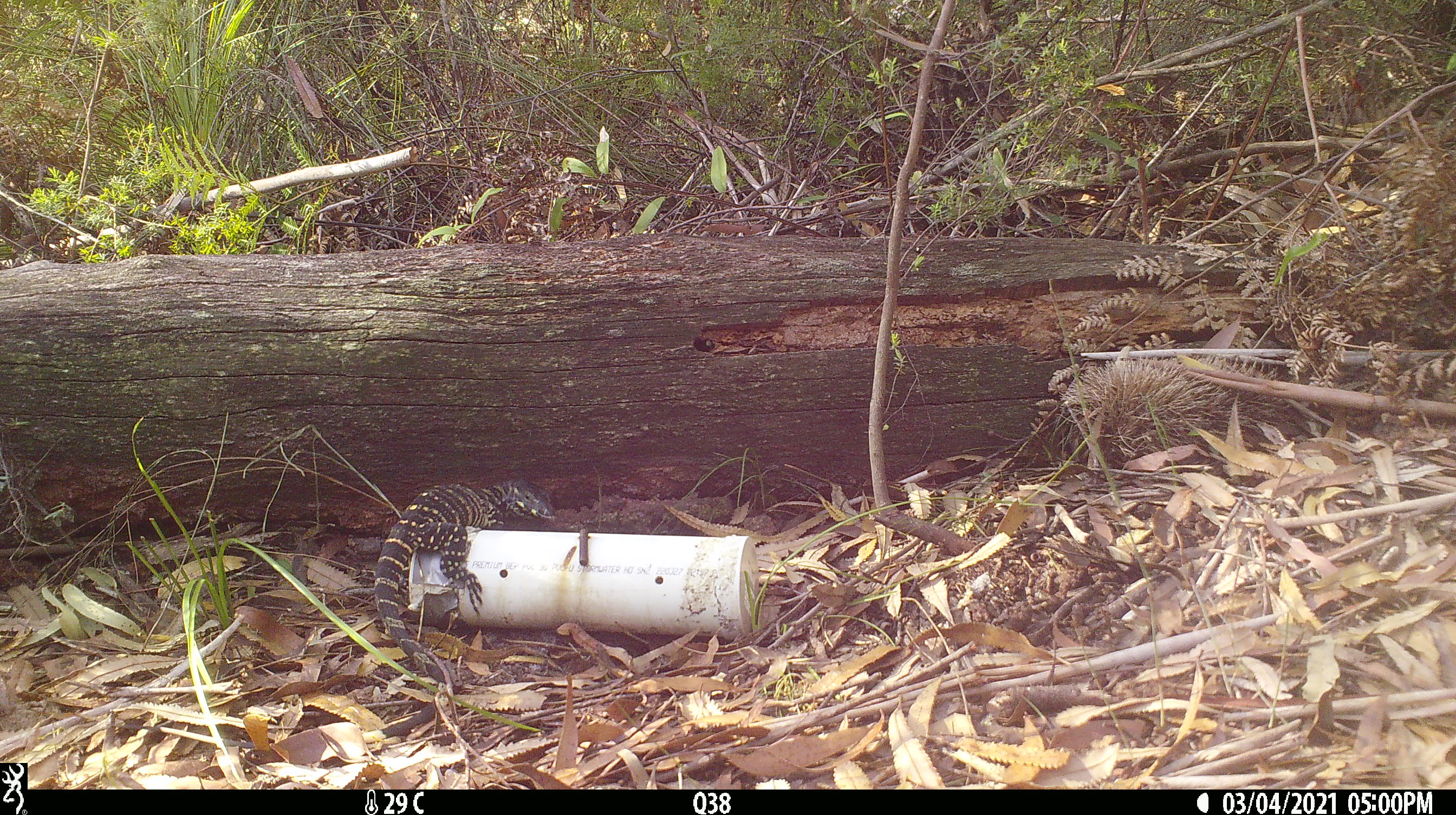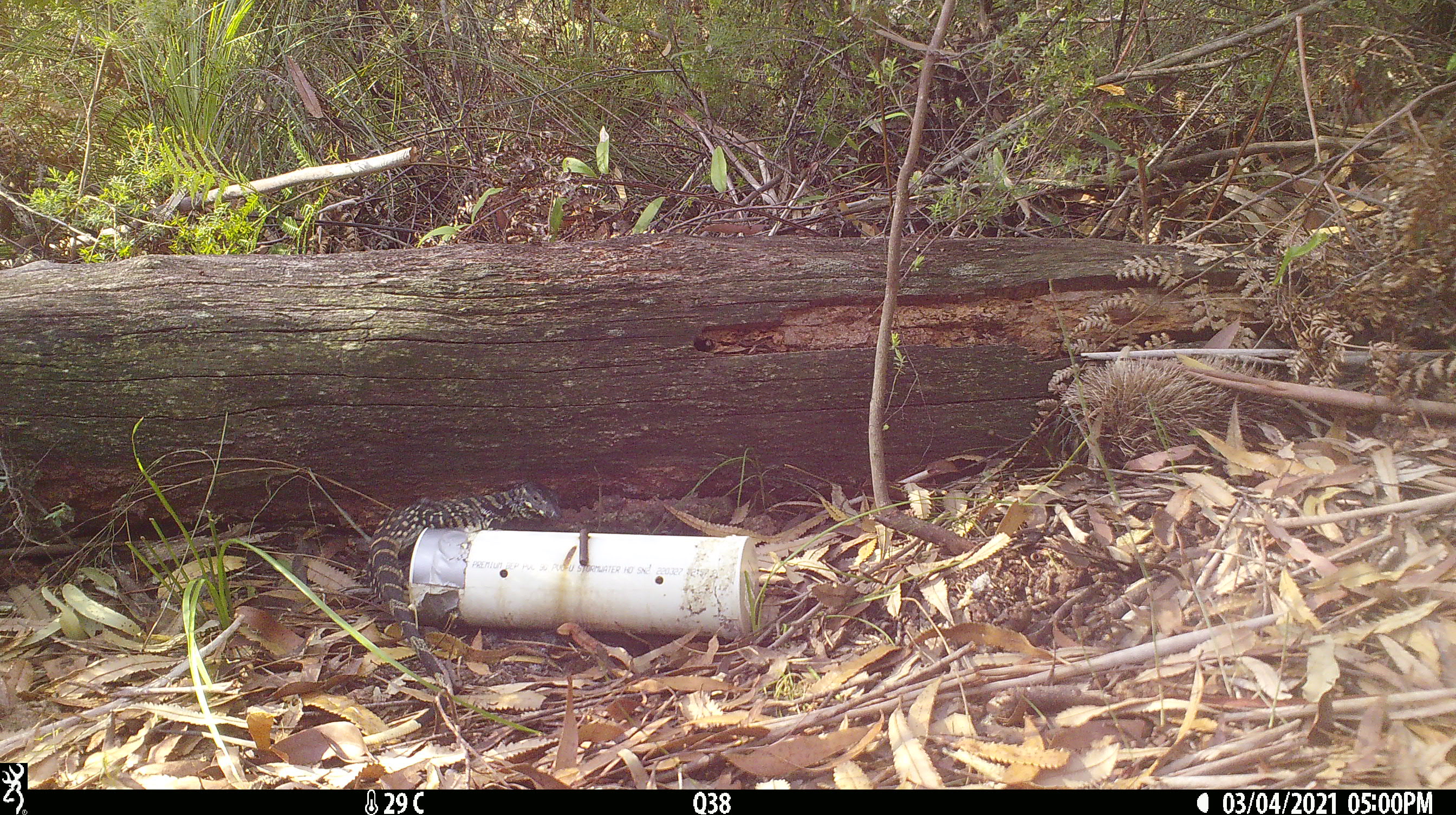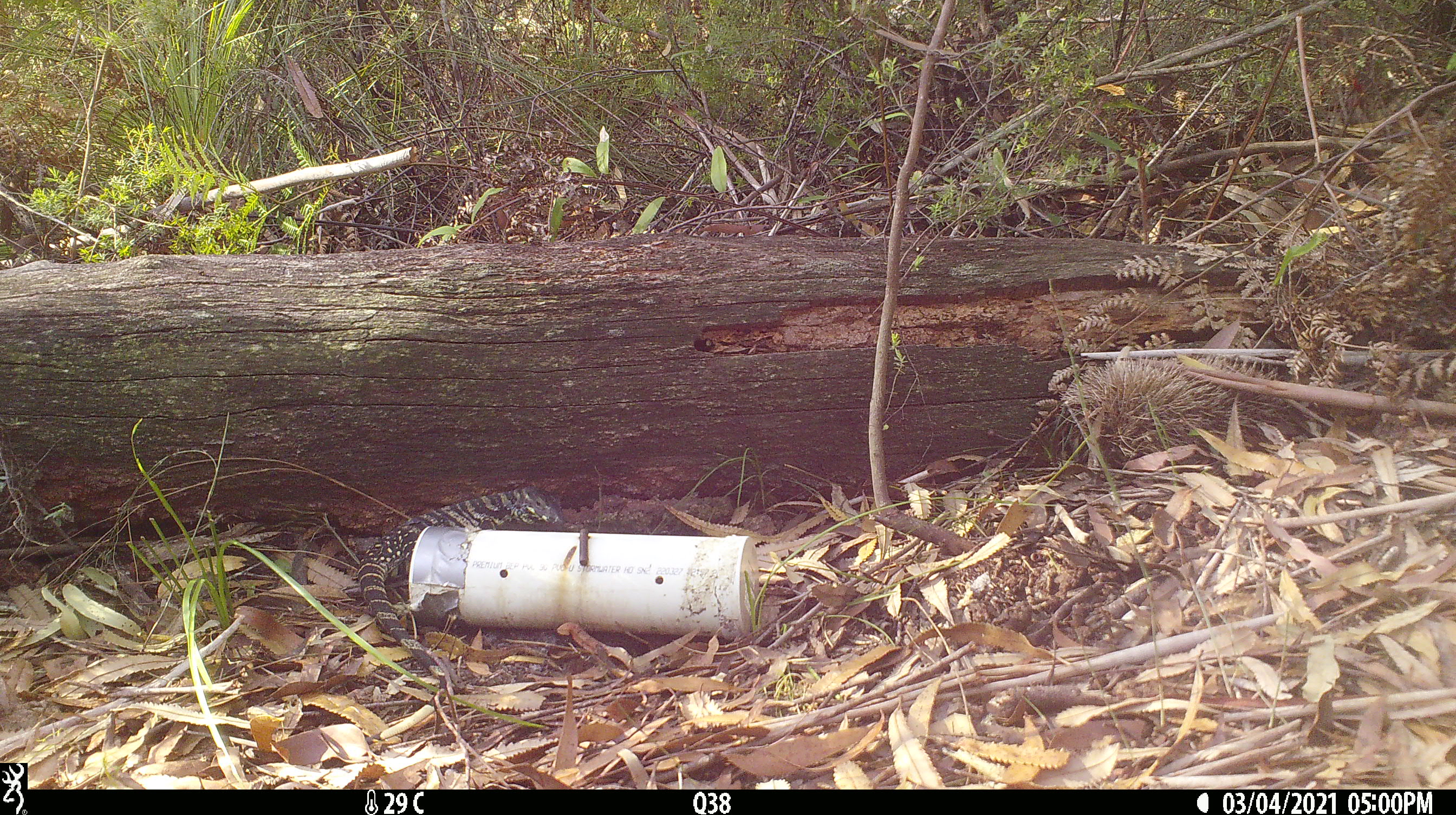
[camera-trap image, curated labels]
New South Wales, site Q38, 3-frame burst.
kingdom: Animalia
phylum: Chordata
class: Reptilia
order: Squamata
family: Varanidae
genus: Varanus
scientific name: Varanus varius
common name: lace monitor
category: goanna